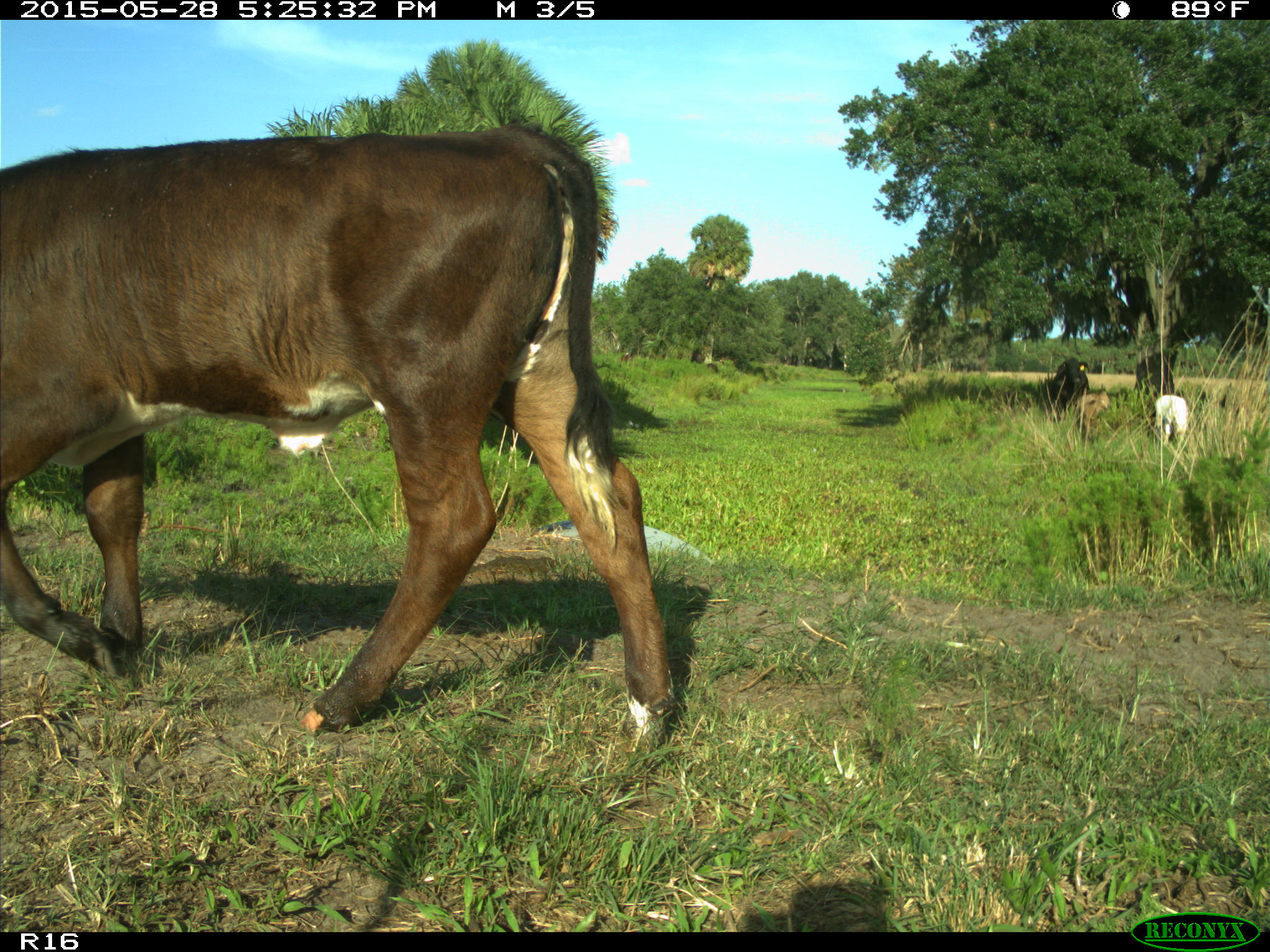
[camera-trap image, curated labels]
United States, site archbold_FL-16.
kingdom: Animalia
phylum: Chordata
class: Mammalia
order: Artiodactyla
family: Bovidae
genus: Bos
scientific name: Bos taurus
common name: domestic cow